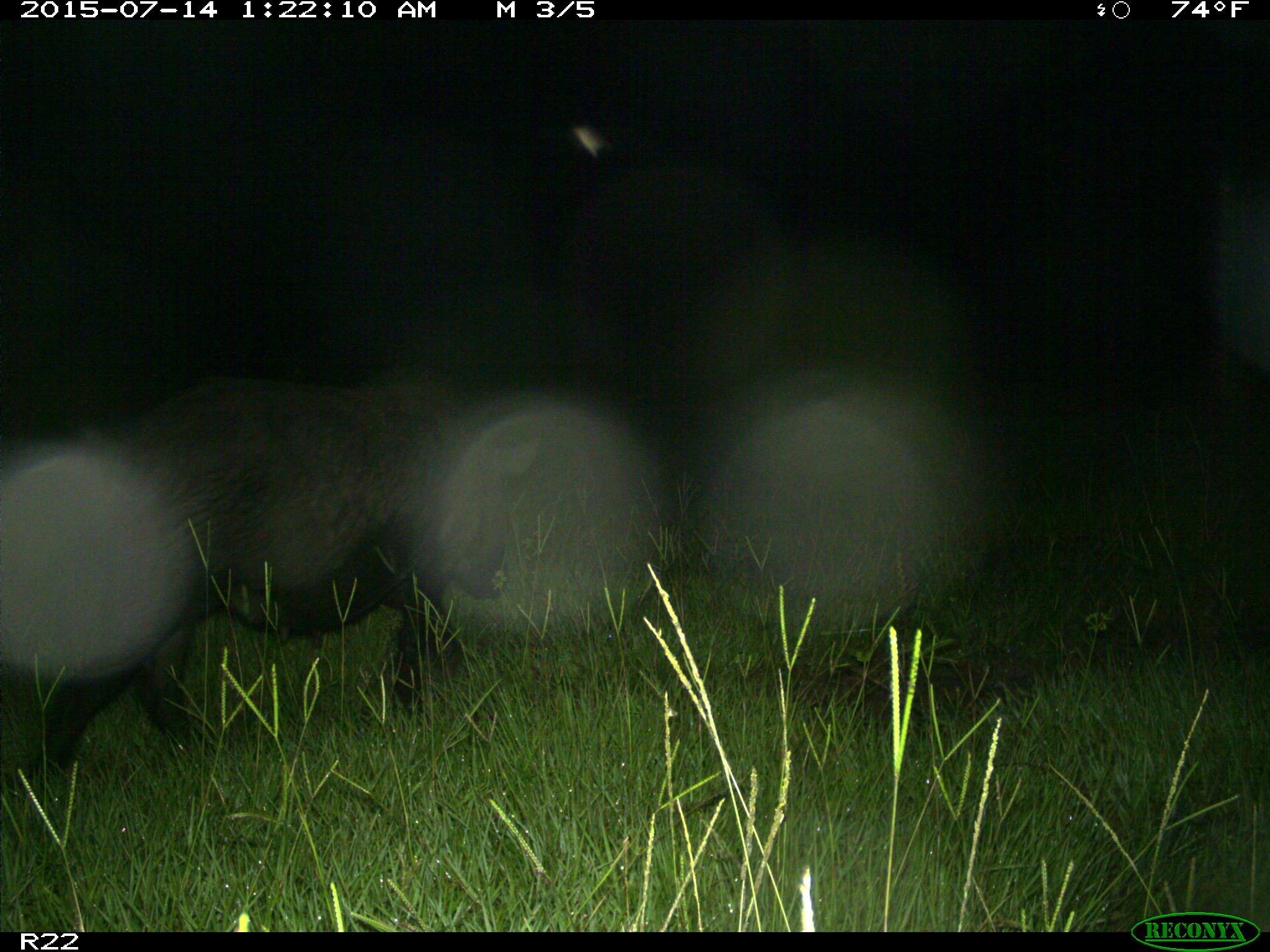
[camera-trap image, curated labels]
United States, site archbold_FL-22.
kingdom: Animalia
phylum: Chordata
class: Mammalia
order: Artiodactyla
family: Bovidae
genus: Bos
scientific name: Bos taurus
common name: domestic cow